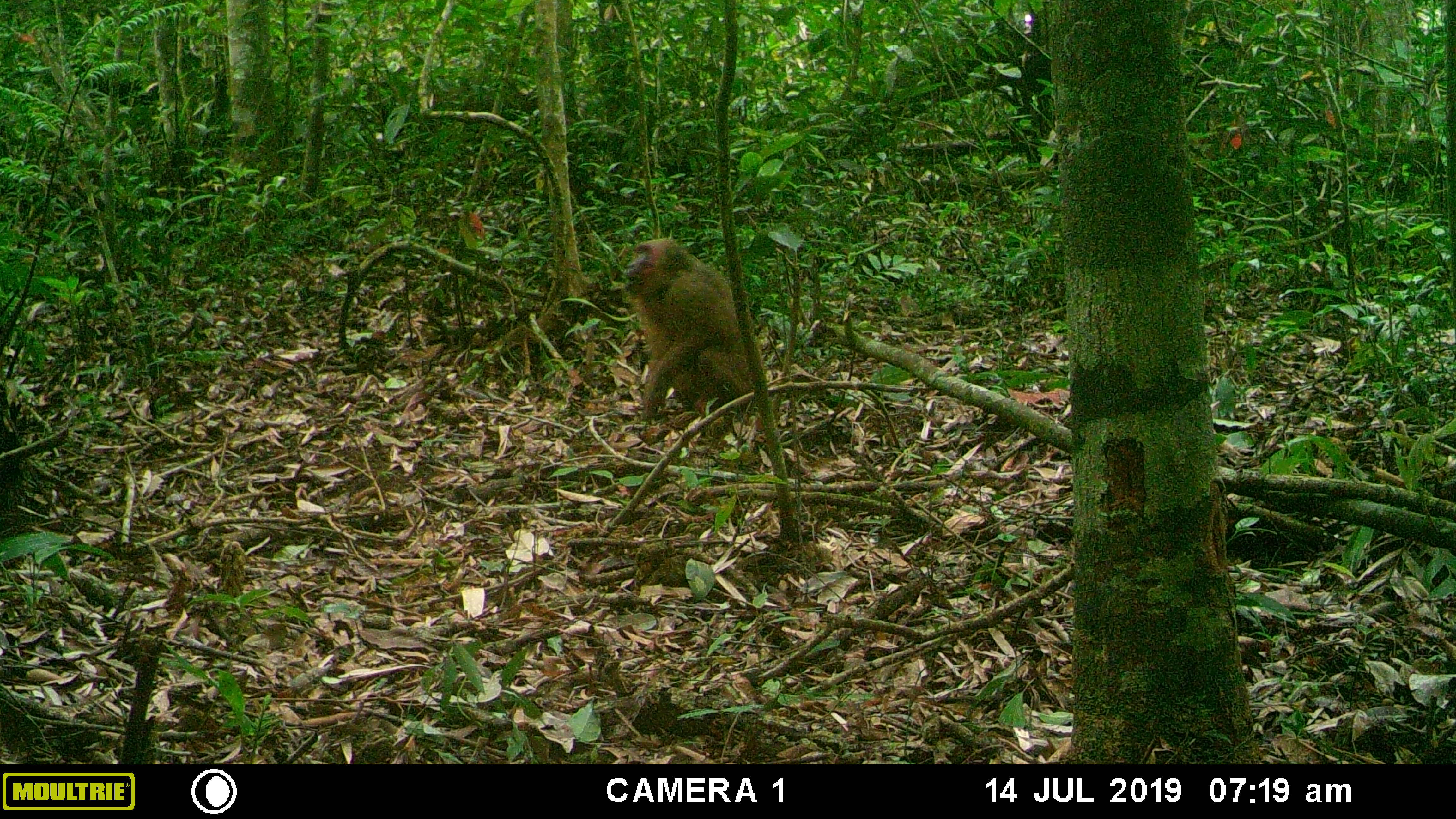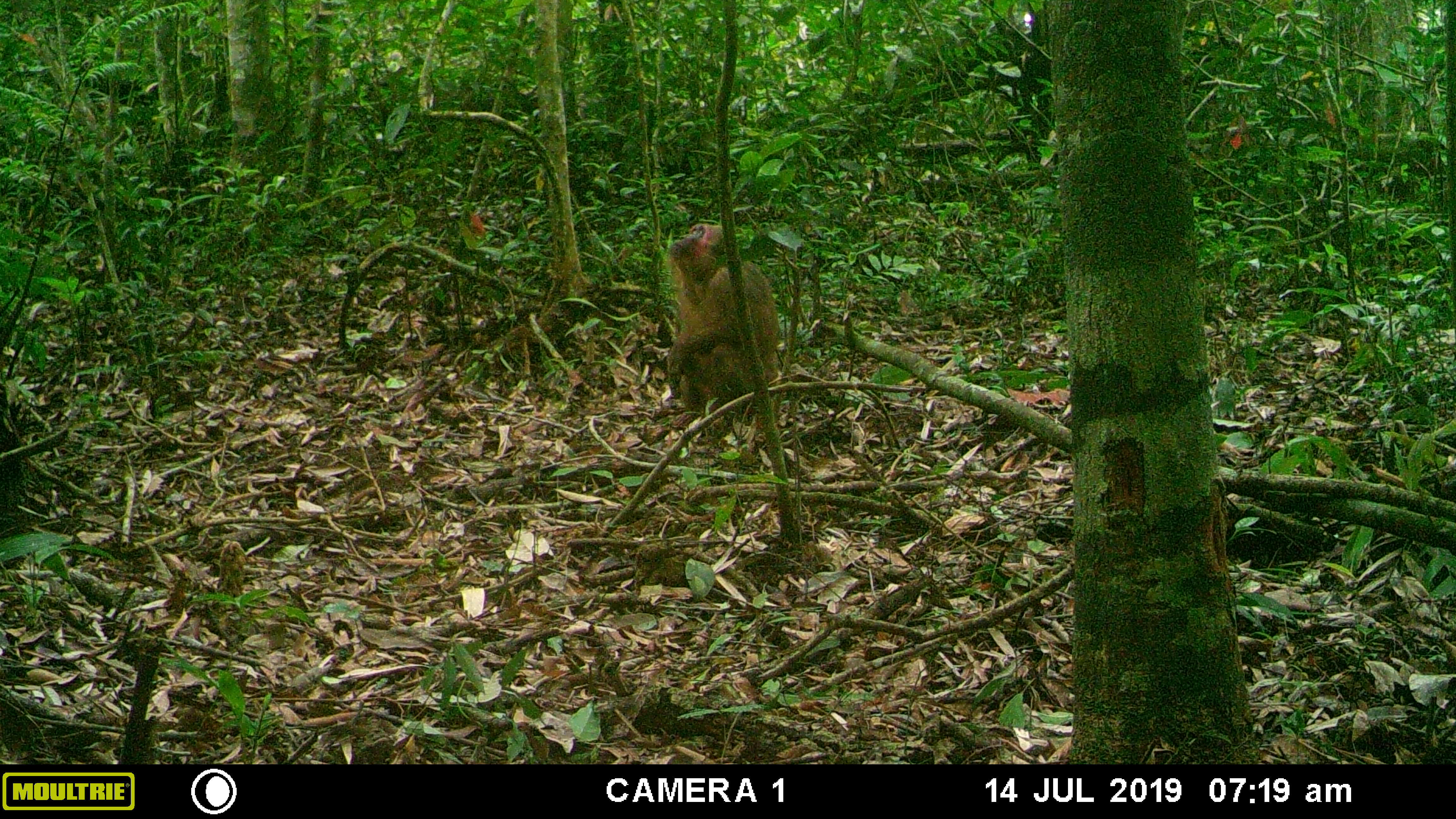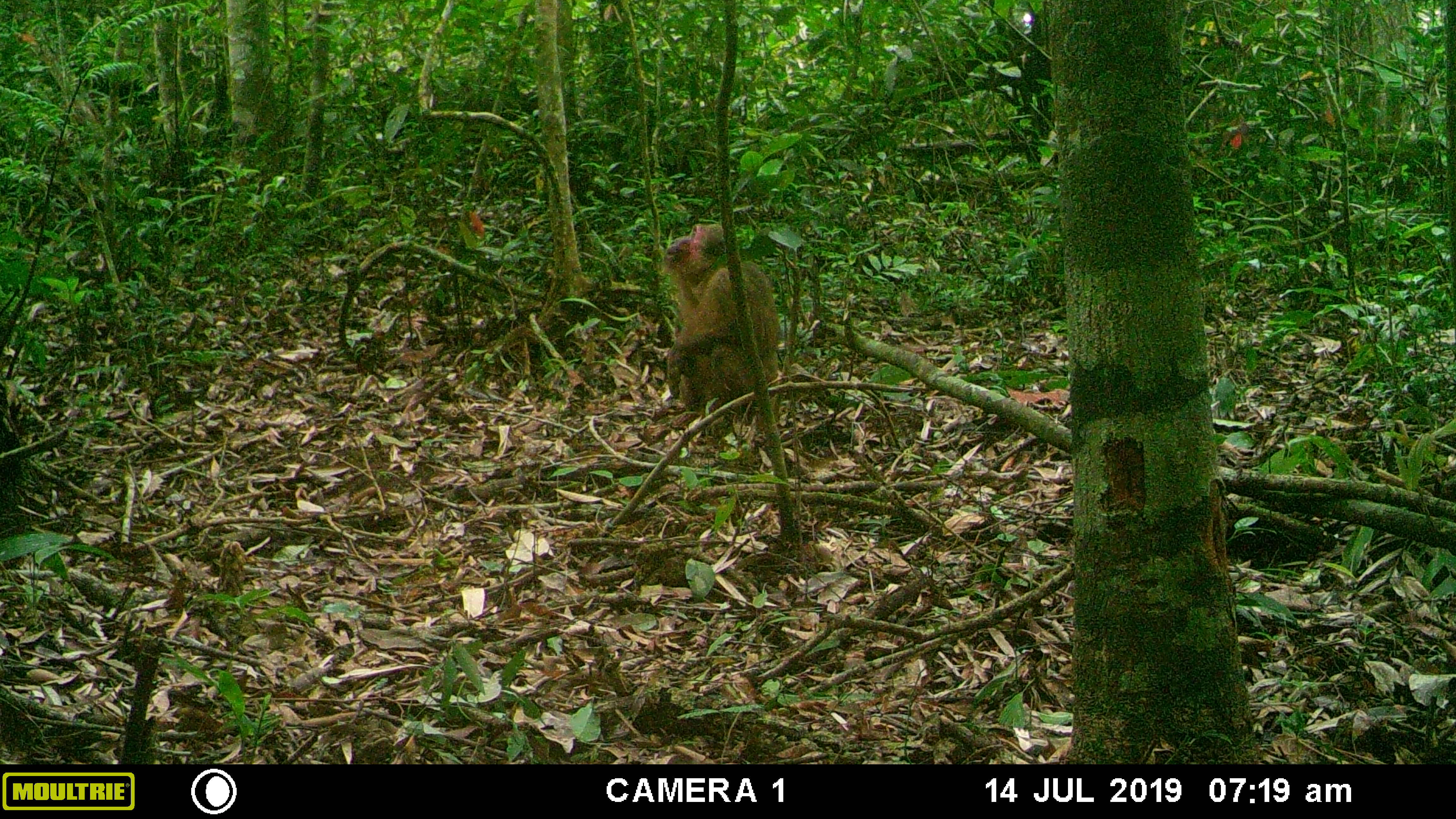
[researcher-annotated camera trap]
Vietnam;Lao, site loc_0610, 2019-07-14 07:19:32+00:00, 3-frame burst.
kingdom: Animalia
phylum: Chordata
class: Mammalia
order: Primates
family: Cercopithecidae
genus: Macaca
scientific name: Macaca arctoides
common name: stump-tailed macaque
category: stump tailed macaque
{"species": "stump tailed macaque (stump-tailed macaque) (Macaca arctoides)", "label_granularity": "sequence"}